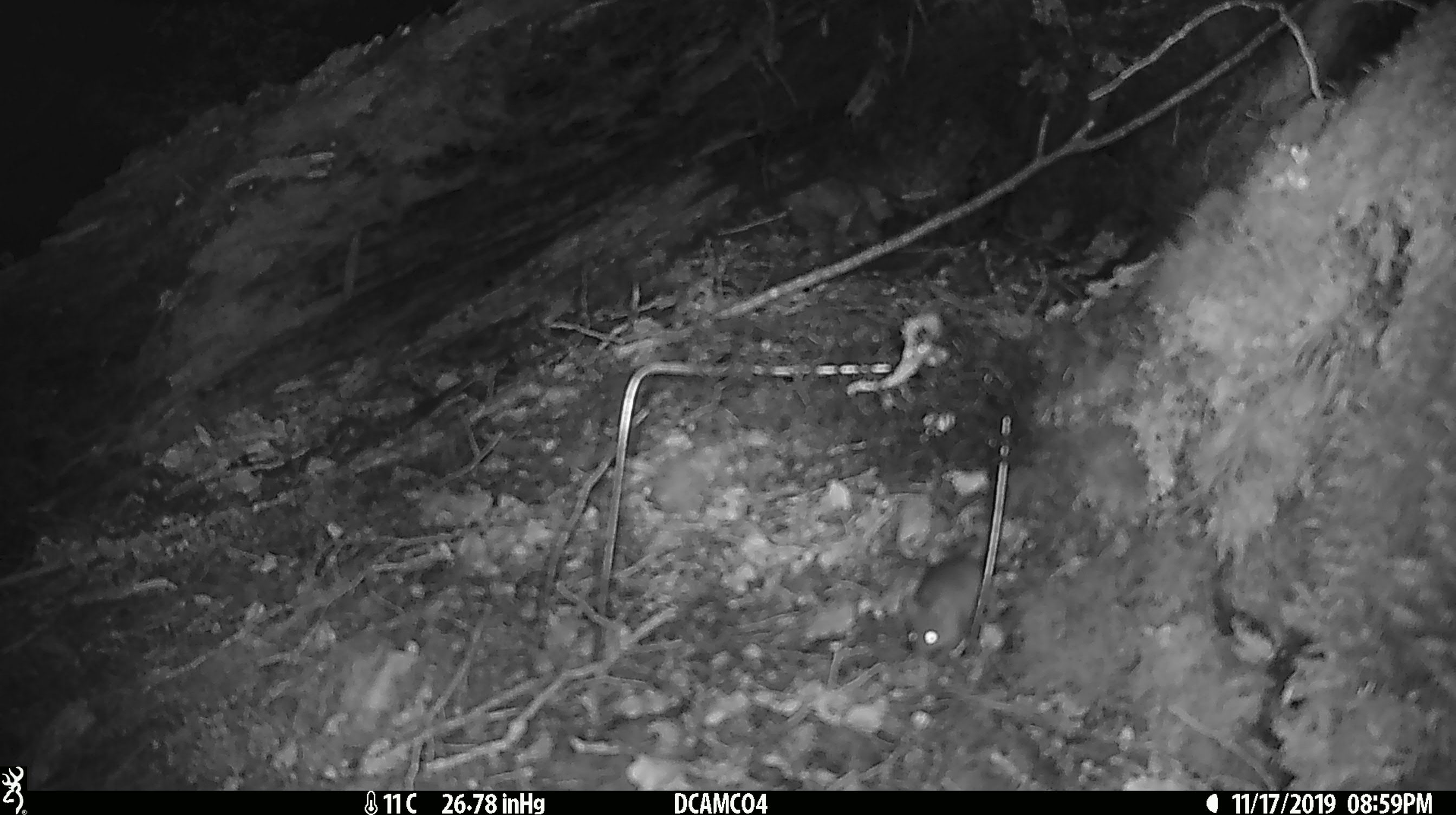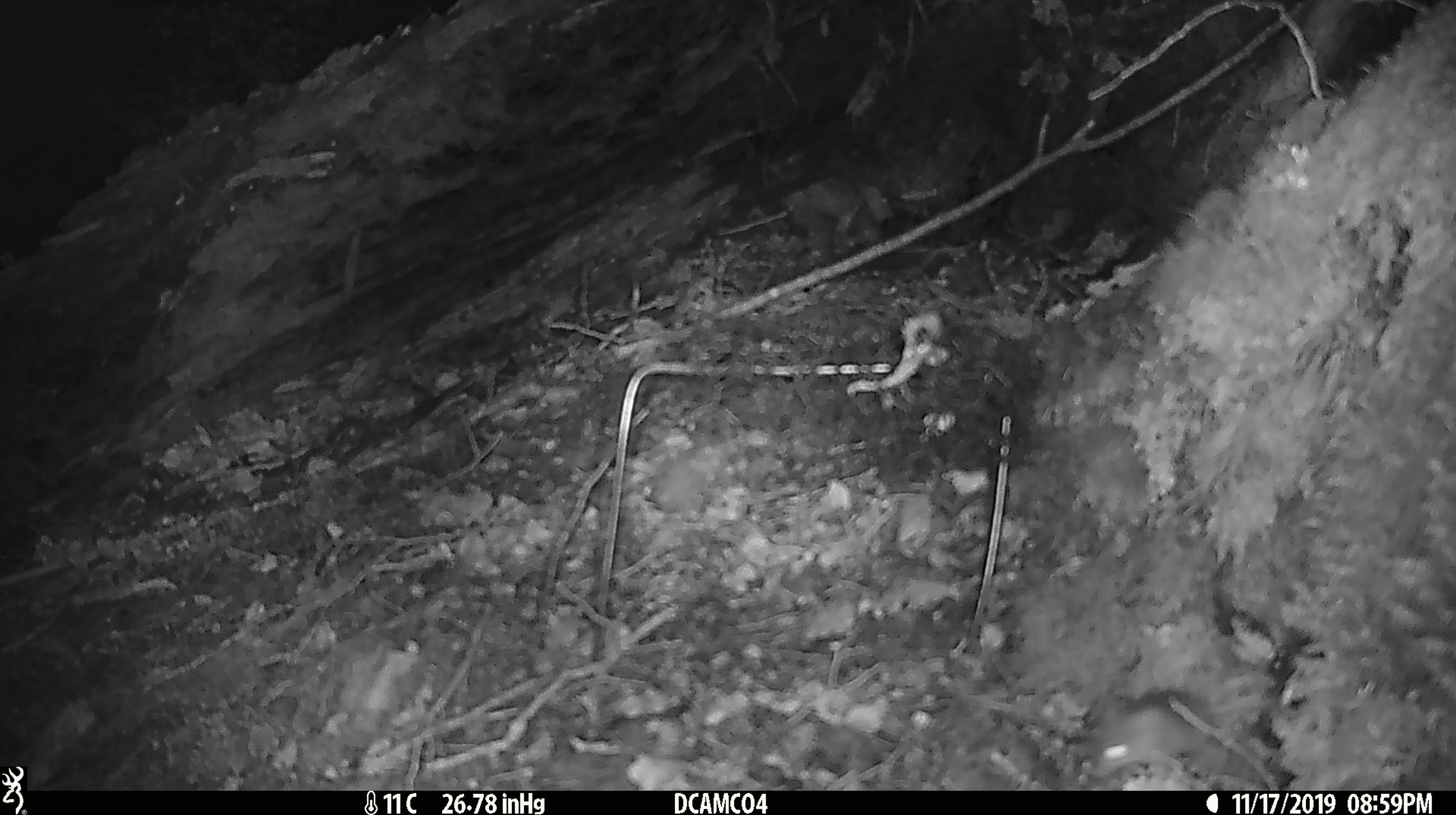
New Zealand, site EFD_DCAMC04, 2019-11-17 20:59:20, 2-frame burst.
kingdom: Animalia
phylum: Chordata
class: Mammalia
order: Rodentia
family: Muridae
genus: Mus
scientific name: Mus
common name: mouse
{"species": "mouse (Mus)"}